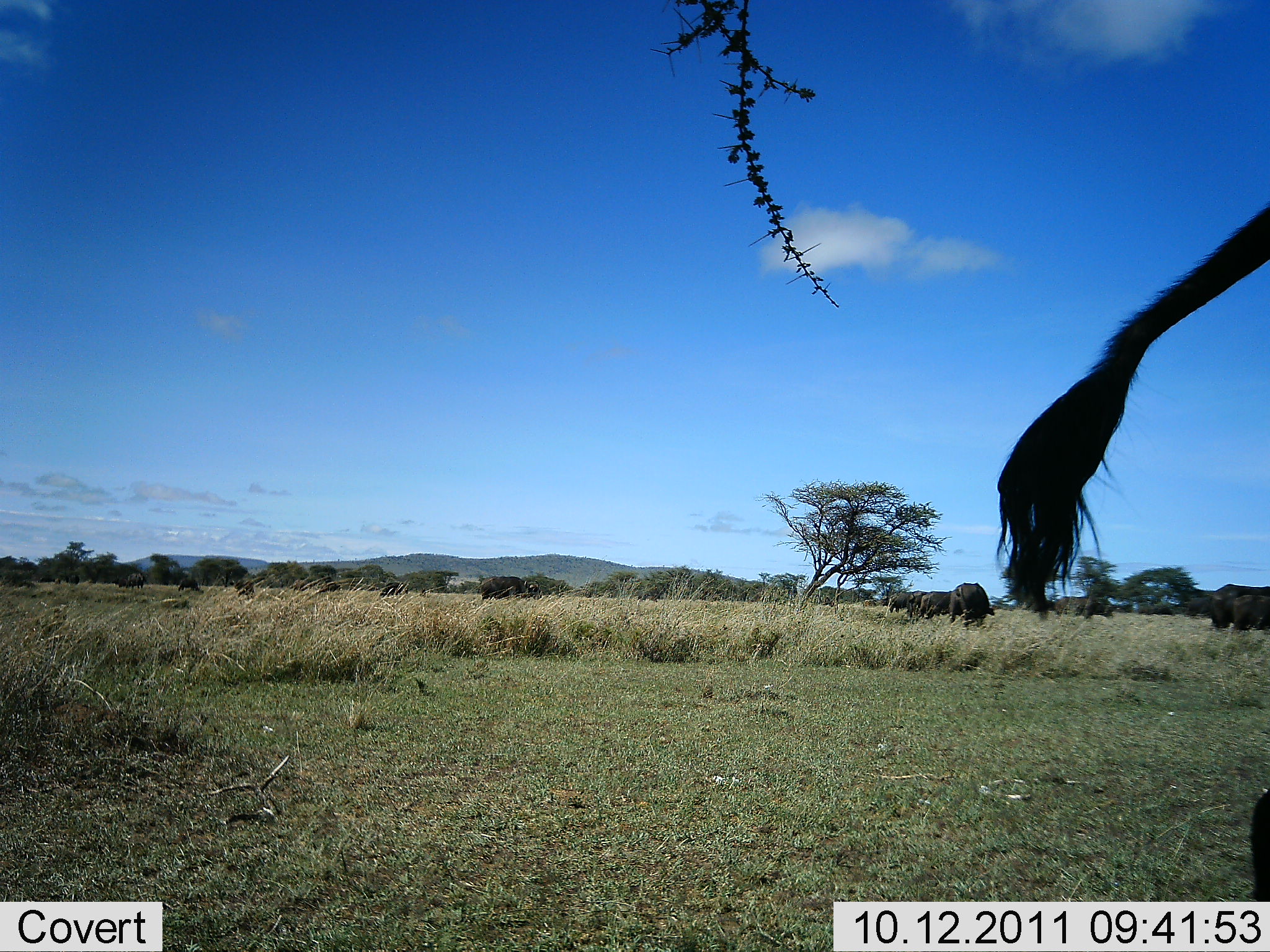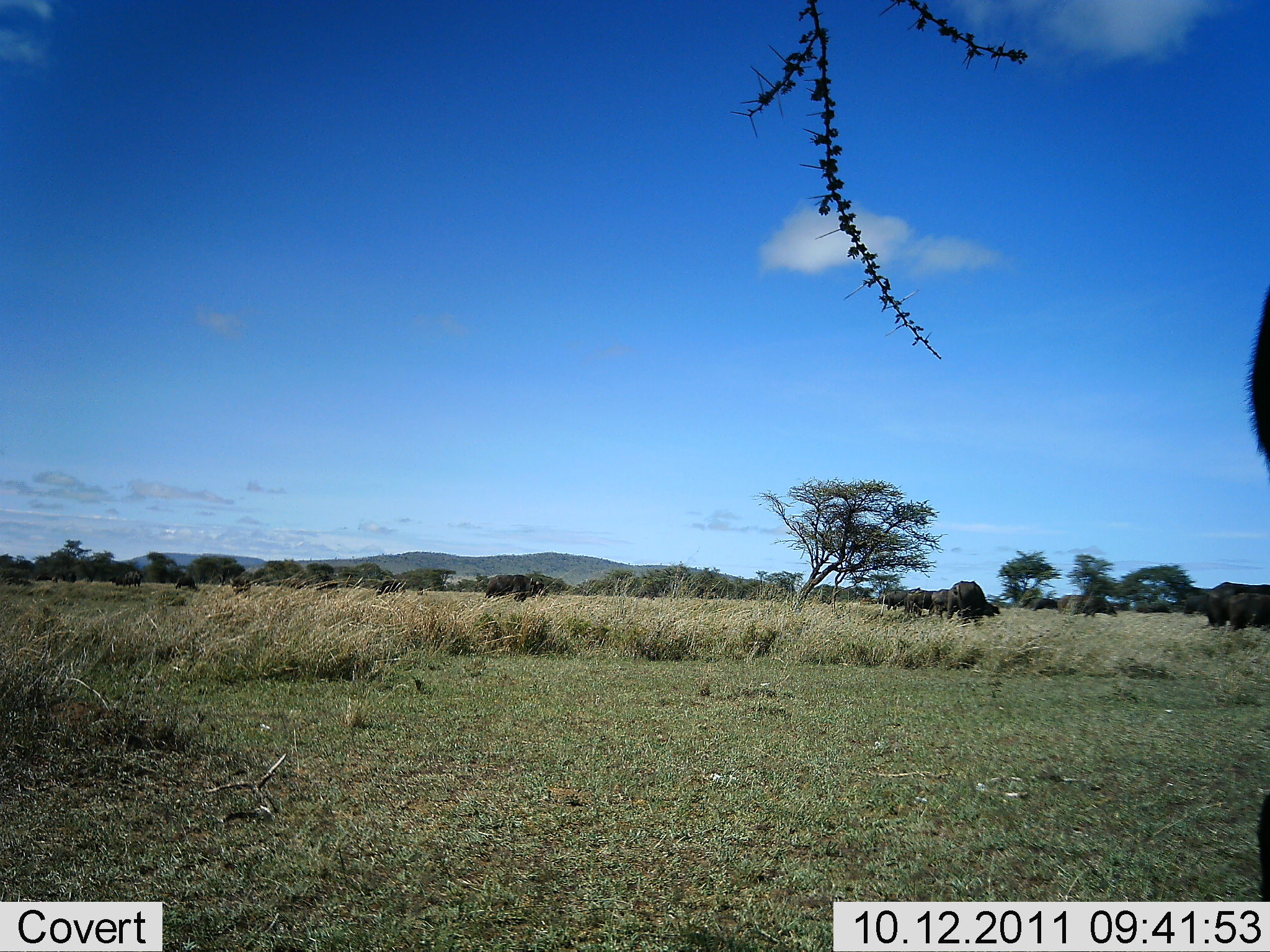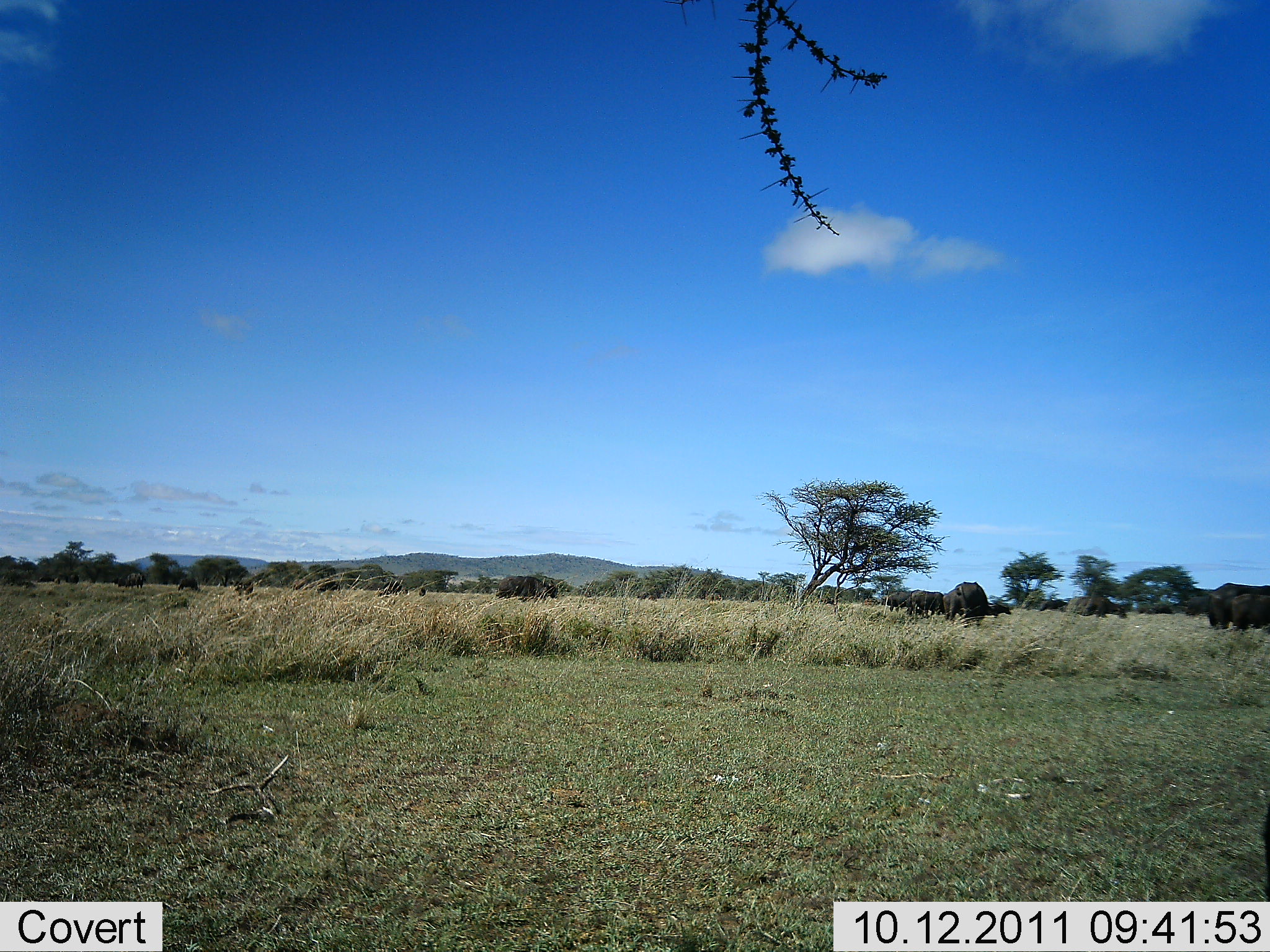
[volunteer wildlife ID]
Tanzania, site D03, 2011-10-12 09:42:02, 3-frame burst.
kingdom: Animalia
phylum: Chordata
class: Mammalia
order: Artiodactyla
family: Bovidae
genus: Syncerus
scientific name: Syncerus caffer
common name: cape buffalo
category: buffalo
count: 11-50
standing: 75%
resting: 0%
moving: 25%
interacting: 8%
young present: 0%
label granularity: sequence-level